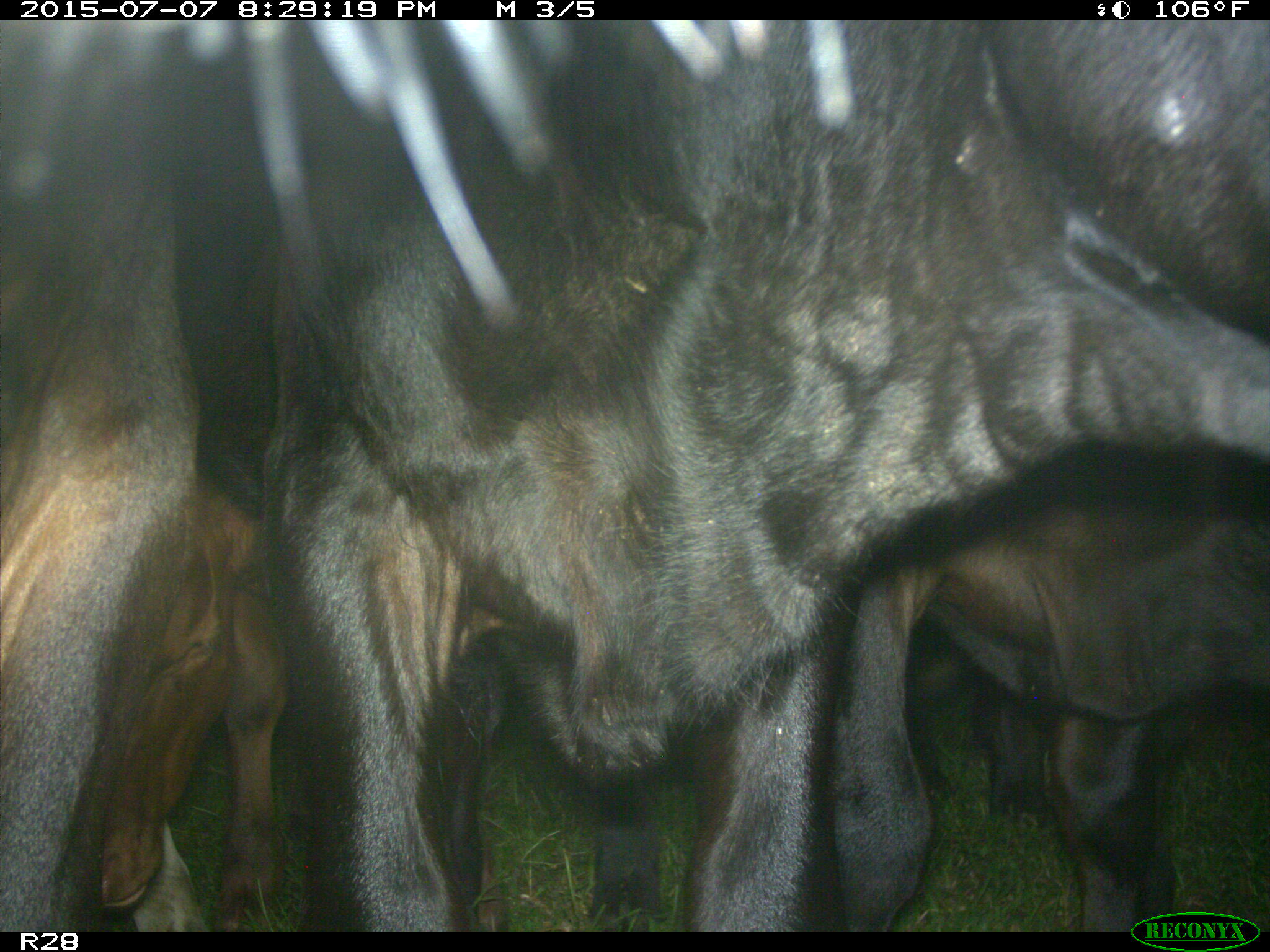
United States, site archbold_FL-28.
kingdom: Animalia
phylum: Chordata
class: Mammalia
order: Artiodactyla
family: Bovidae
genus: Bos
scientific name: Bos taurus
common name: domestic cow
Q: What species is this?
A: Bos taurus (domestic cow).